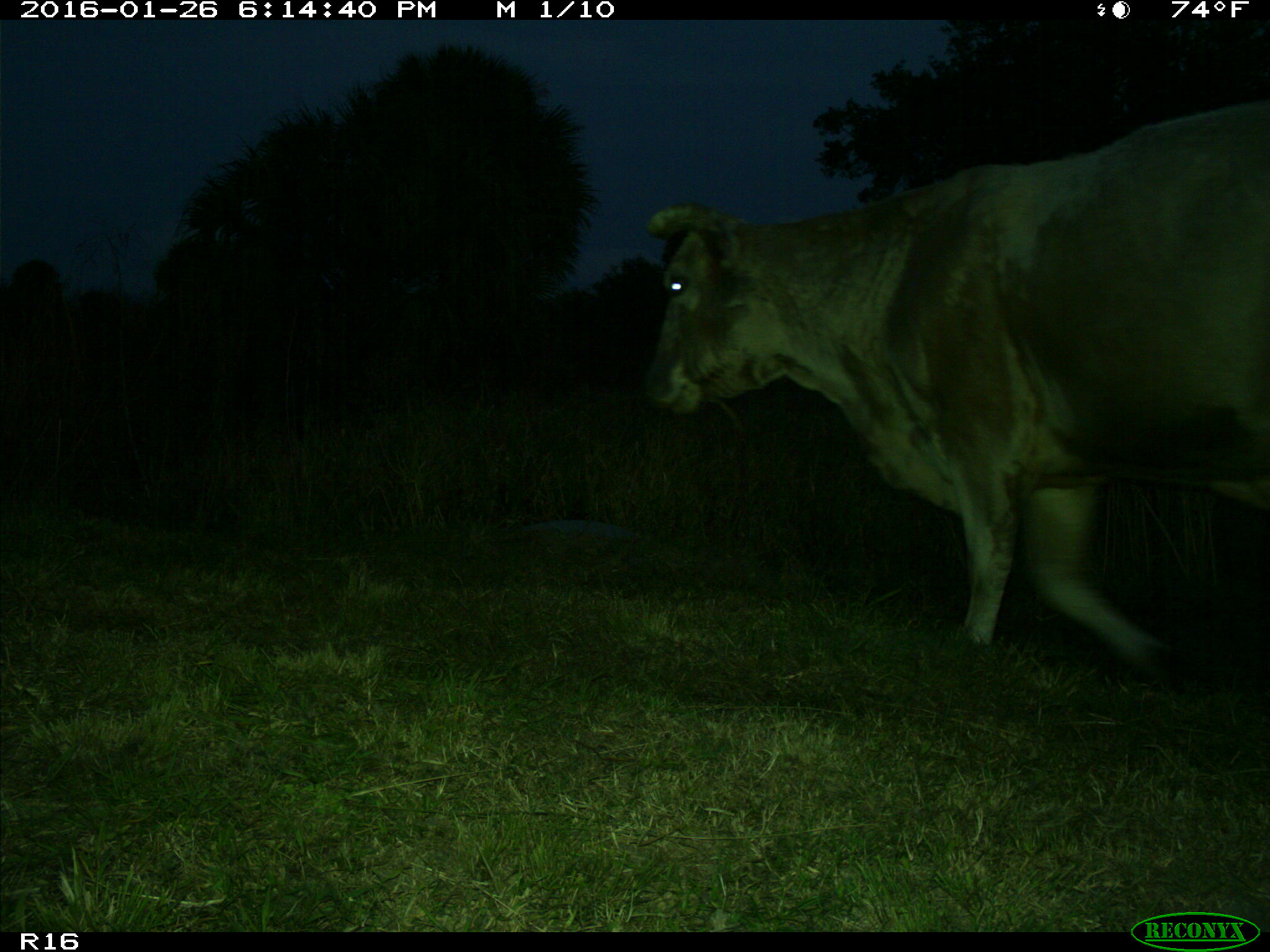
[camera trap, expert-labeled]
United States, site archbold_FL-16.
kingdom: Animalia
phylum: Chordata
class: Mammalia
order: Artiodactyla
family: Bovidae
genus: Bos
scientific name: Bos taurus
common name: domestic cow